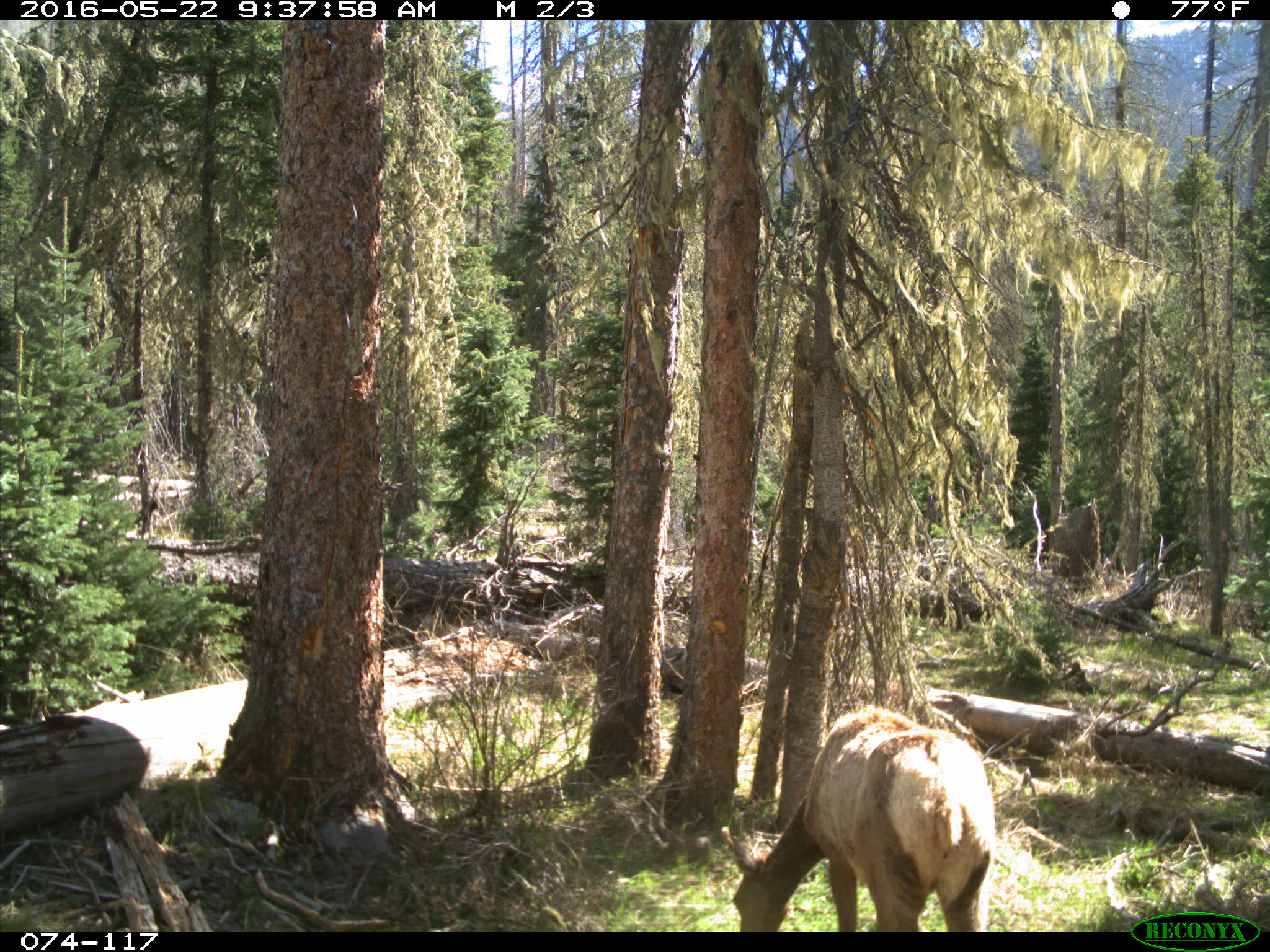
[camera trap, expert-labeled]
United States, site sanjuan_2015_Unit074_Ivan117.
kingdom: Animalia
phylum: Chordata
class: Mammalia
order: Artiodactyla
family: Cervidae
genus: Cervus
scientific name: Cervus elaphus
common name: red deer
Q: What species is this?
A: Cervus elaphus (red deer).